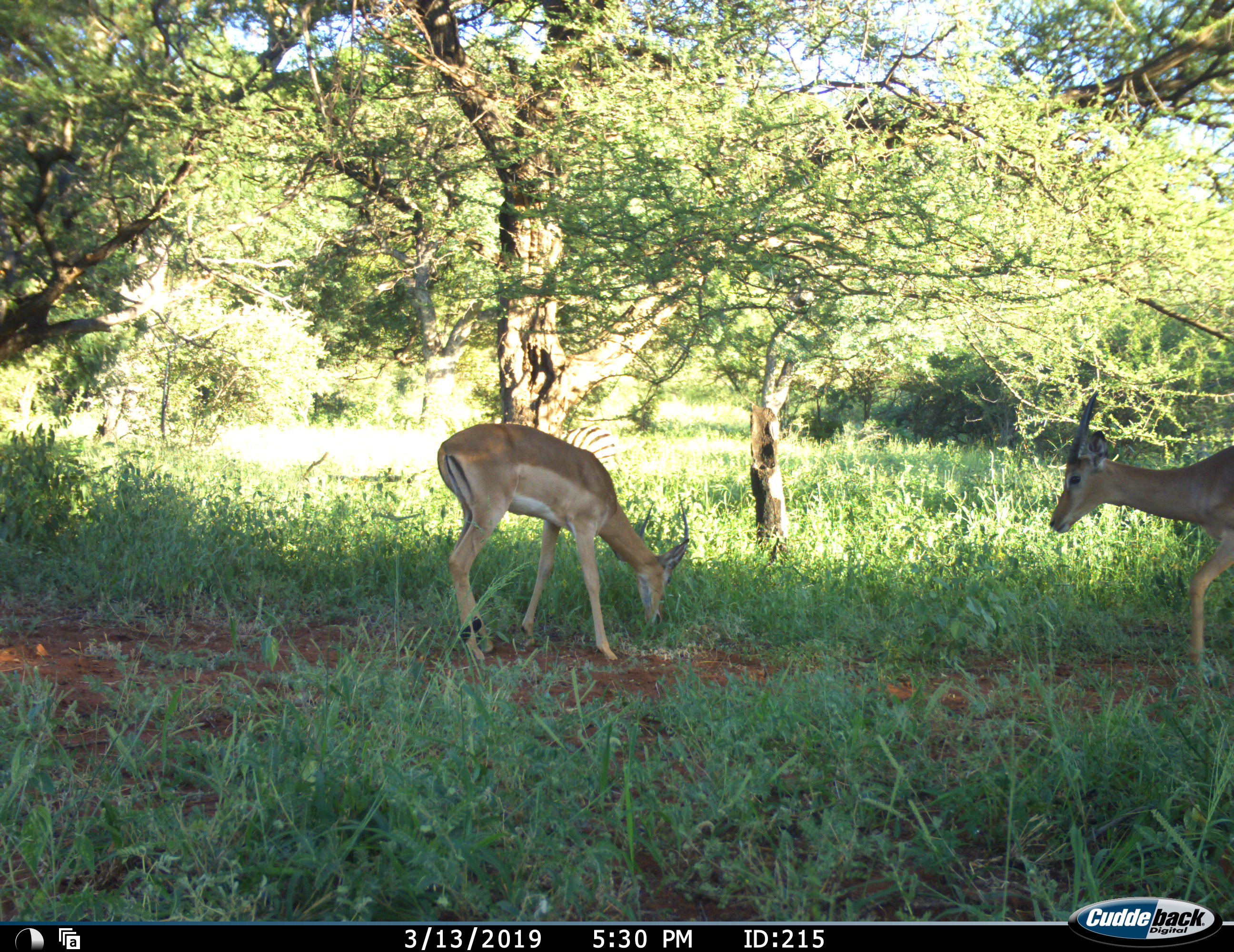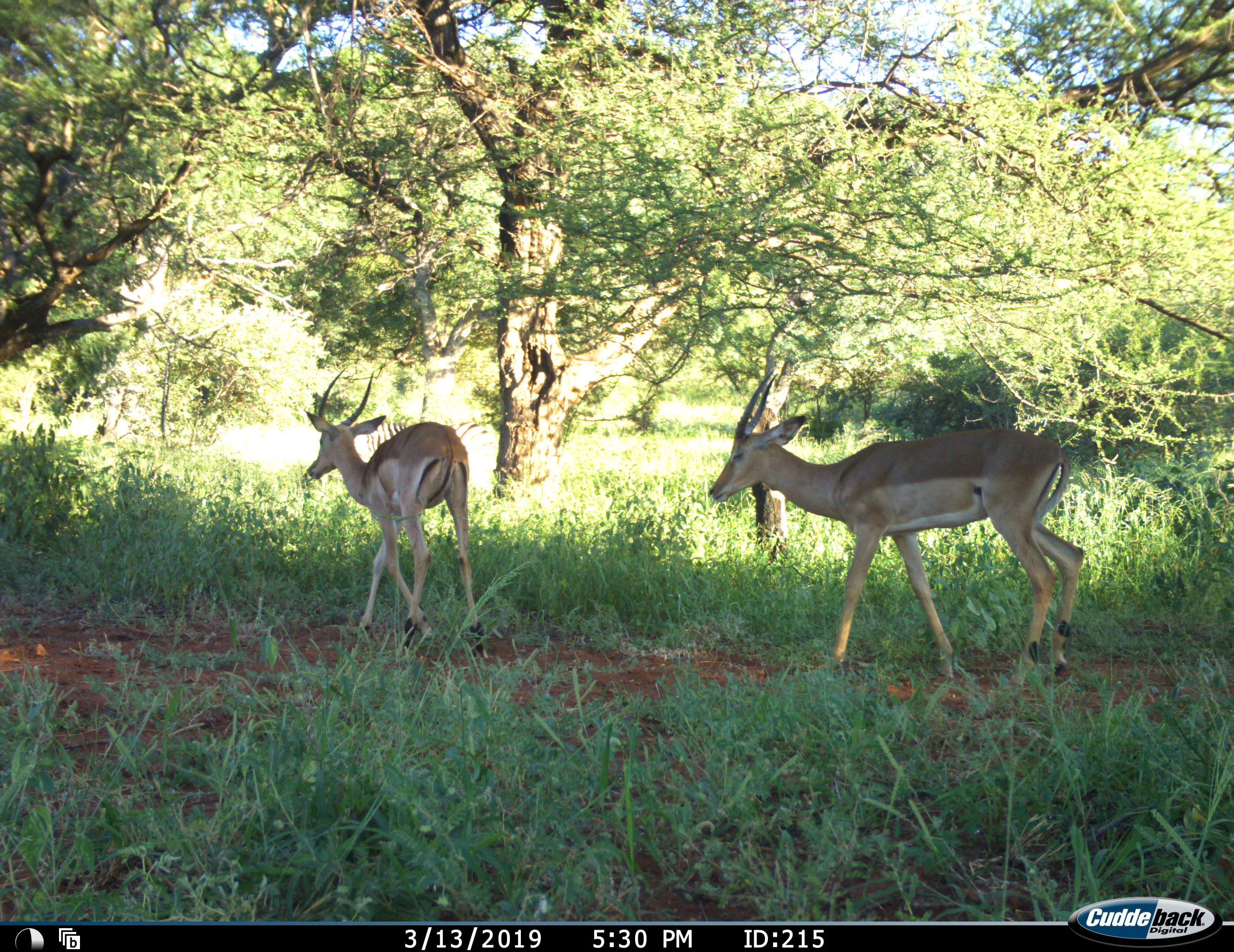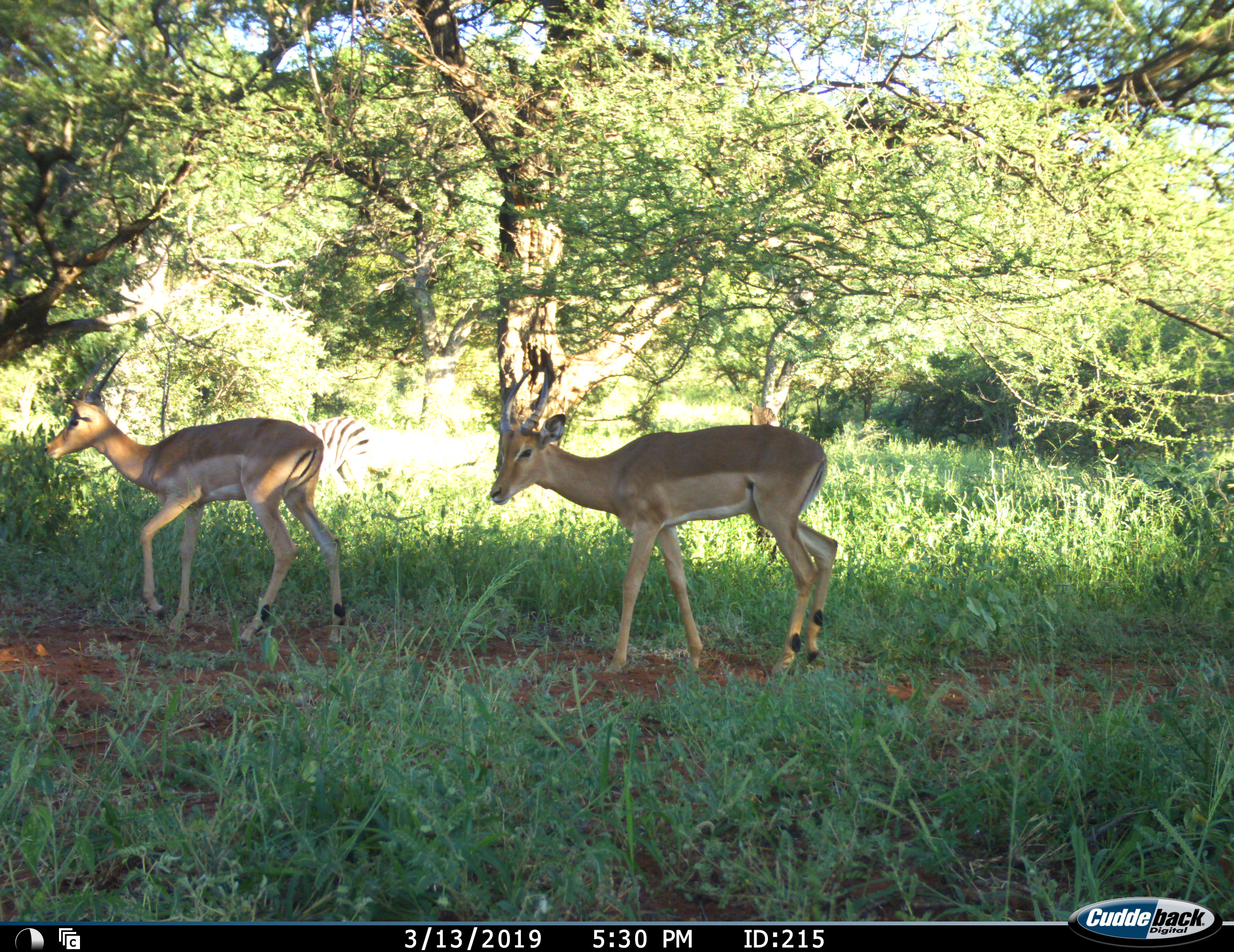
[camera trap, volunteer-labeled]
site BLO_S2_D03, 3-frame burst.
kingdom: Animalia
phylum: Chordata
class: Mammalia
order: Artiodactyla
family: Bovidae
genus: Aepyceros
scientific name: Aepyceros melampus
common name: impala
Impala (Aepyceros melampus), count 2. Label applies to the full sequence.